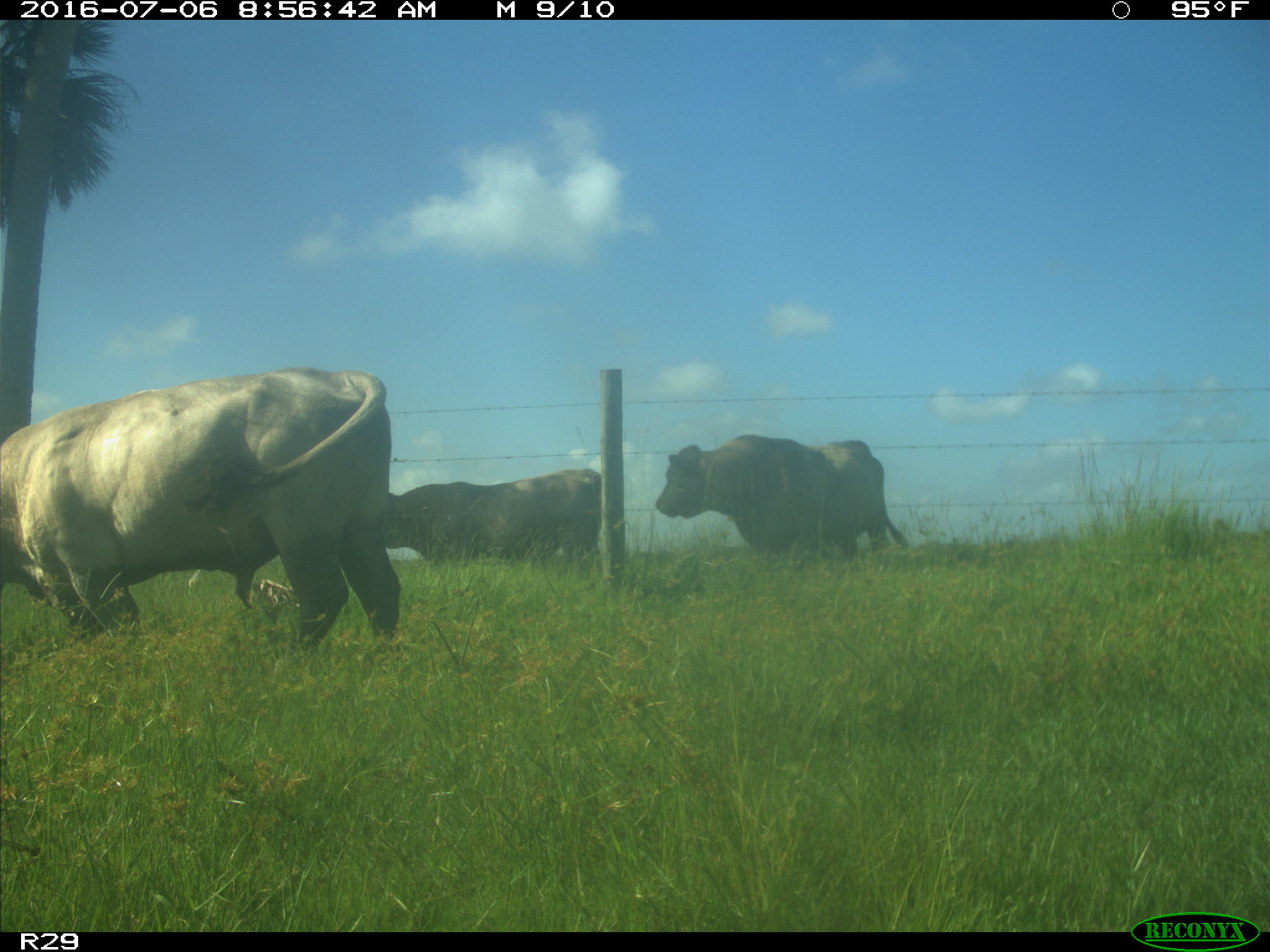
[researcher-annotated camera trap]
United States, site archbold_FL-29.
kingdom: Animalia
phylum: Chordata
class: Mammalia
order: Artiodactyla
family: Bovidae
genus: Bos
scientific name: Bos taurus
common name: domestic cow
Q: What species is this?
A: Bos taurus (domestic cow).